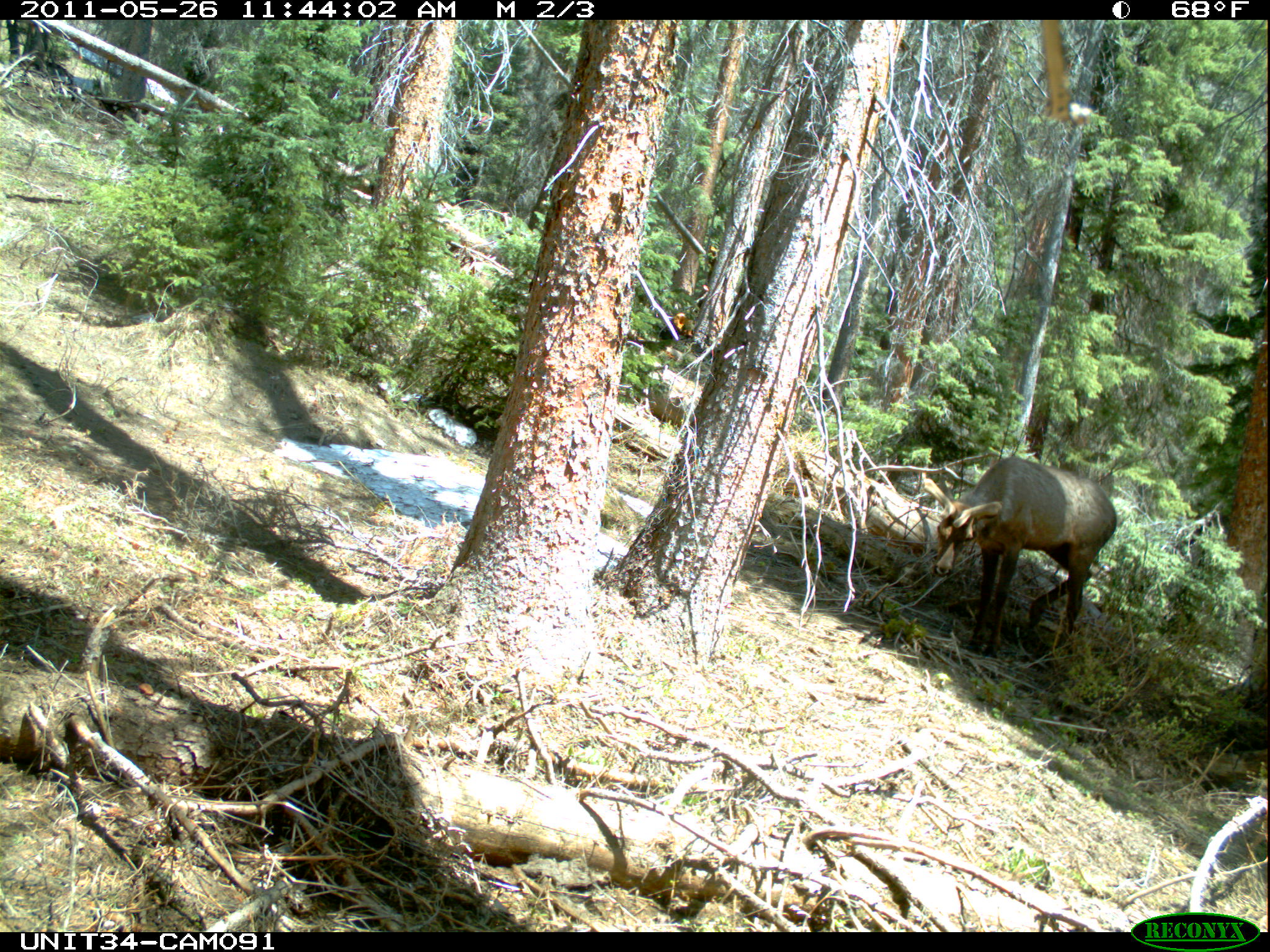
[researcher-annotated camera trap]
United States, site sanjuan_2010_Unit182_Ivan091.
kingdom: Animalia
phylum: Chordata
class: Mammalia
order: Artiodactyla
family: Cervidae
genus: Cervus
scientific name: Cervus elaphus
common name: red deer